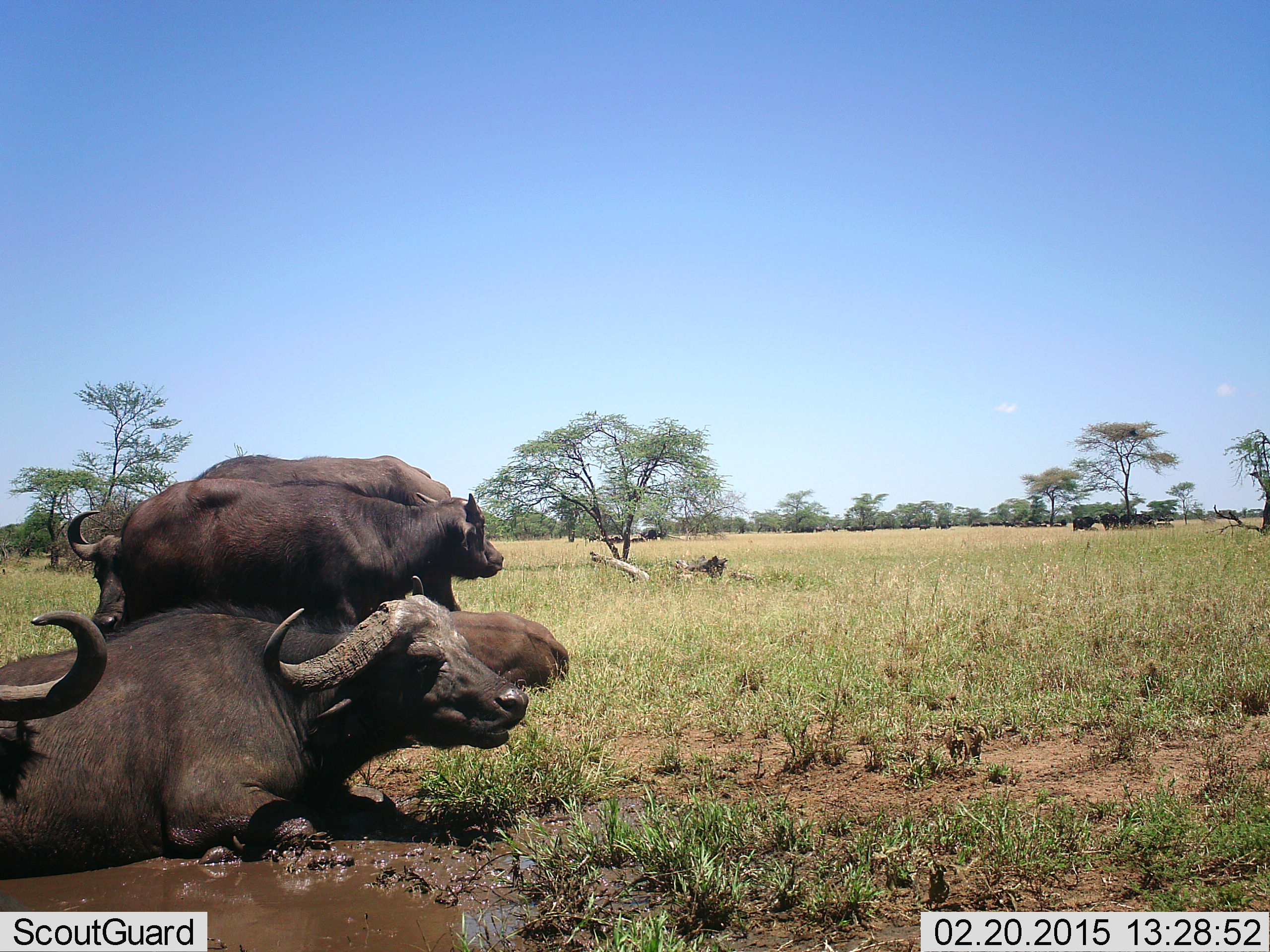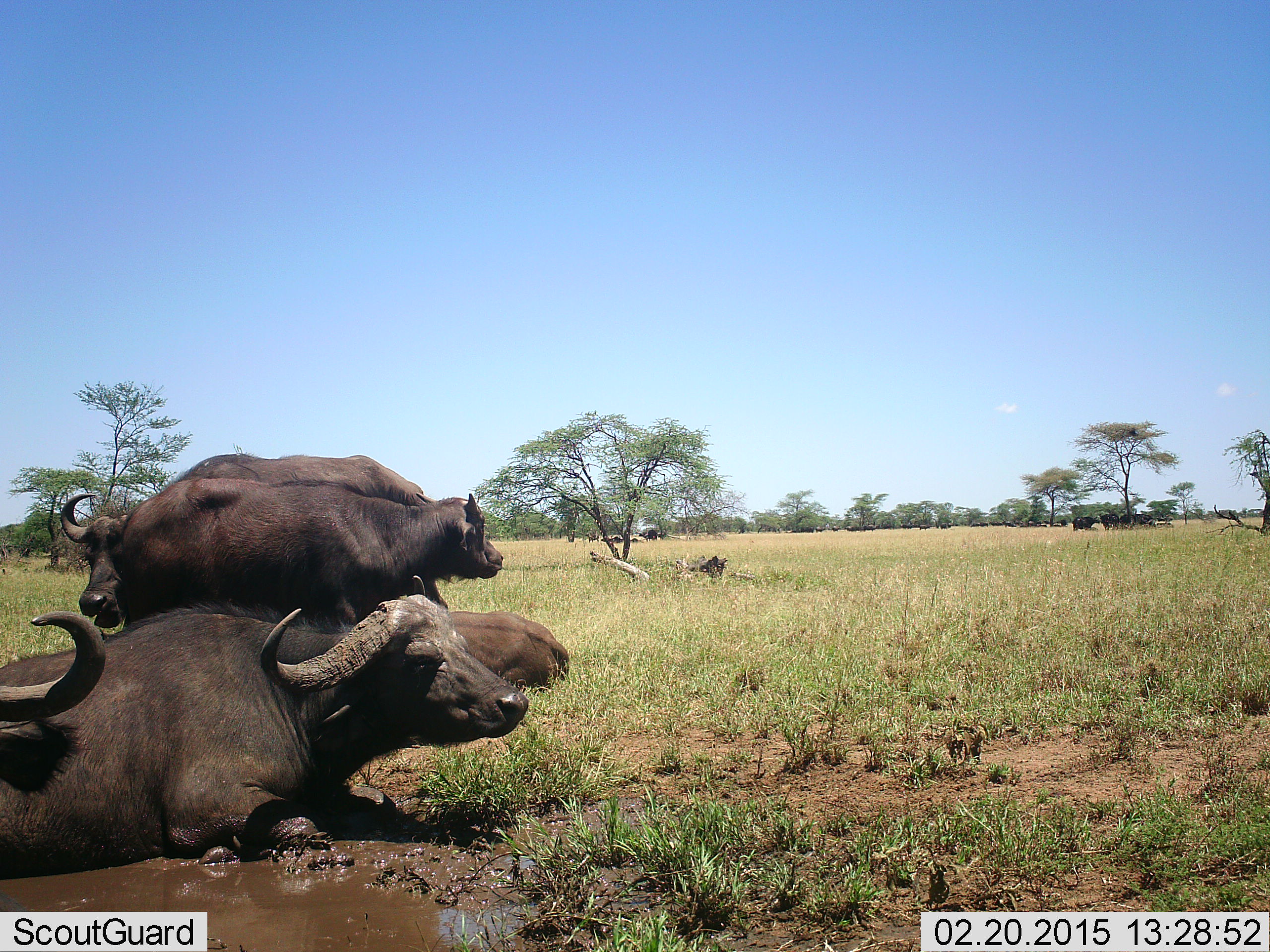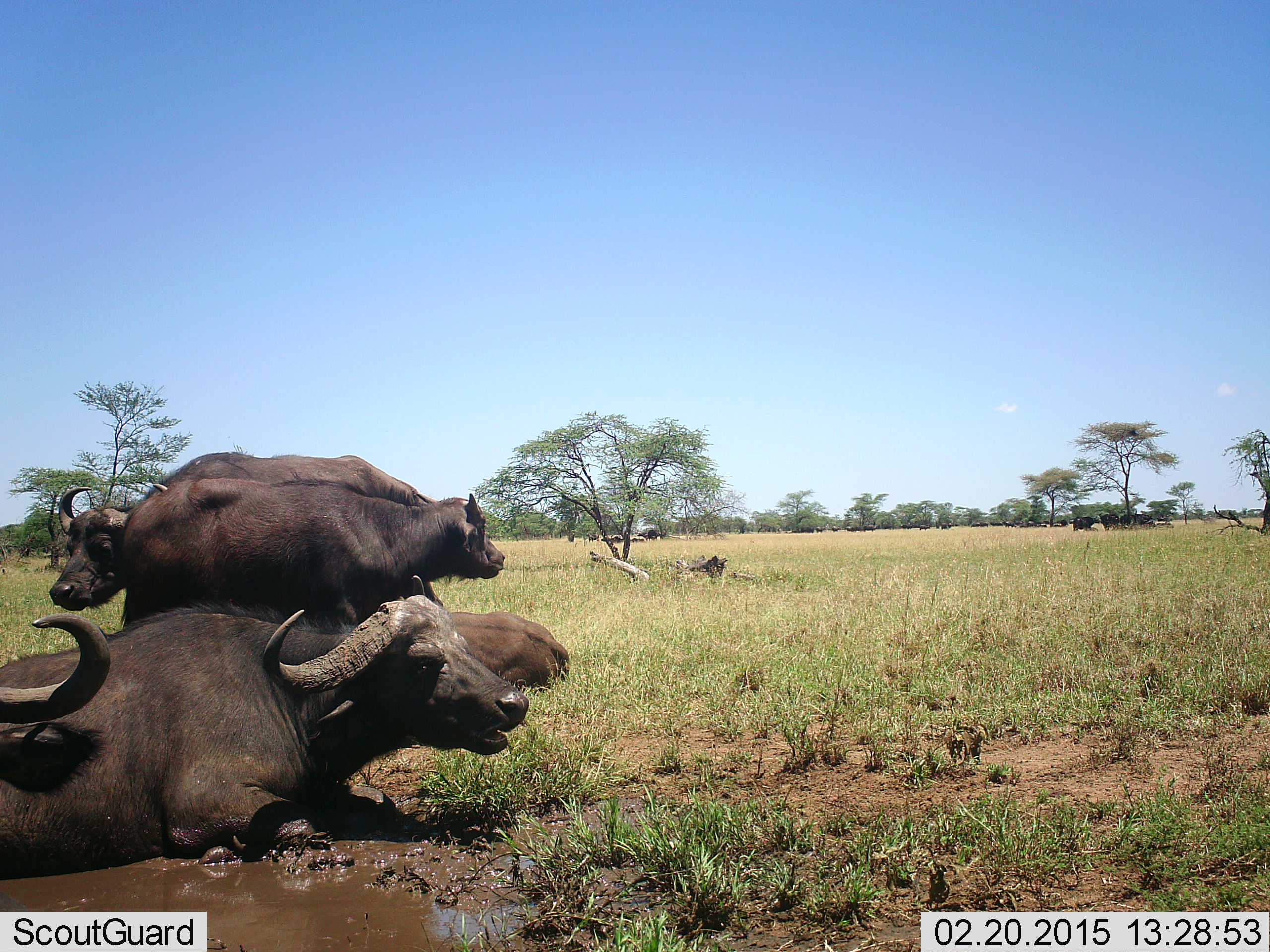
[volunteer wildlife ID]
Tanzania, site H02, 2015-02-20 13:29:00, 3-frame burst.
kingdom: Animalia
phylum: Chordata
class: Mammalia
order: Artiodactyla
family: Bovidae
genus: Syncerus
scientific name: Syncerus caffer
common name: cape buffalo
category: buffalo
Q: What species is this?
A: Buffalo (cape buffalo) (Syncerus caffer).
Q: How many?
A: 5.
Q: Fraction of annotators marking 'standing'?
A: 80%.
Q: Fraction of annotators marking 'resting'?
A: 100%.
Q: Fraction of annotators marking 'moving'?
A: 20%.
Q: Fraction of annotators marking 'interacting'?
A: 0%.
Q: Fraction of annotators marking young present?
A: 50%.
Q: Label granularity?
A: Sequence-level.